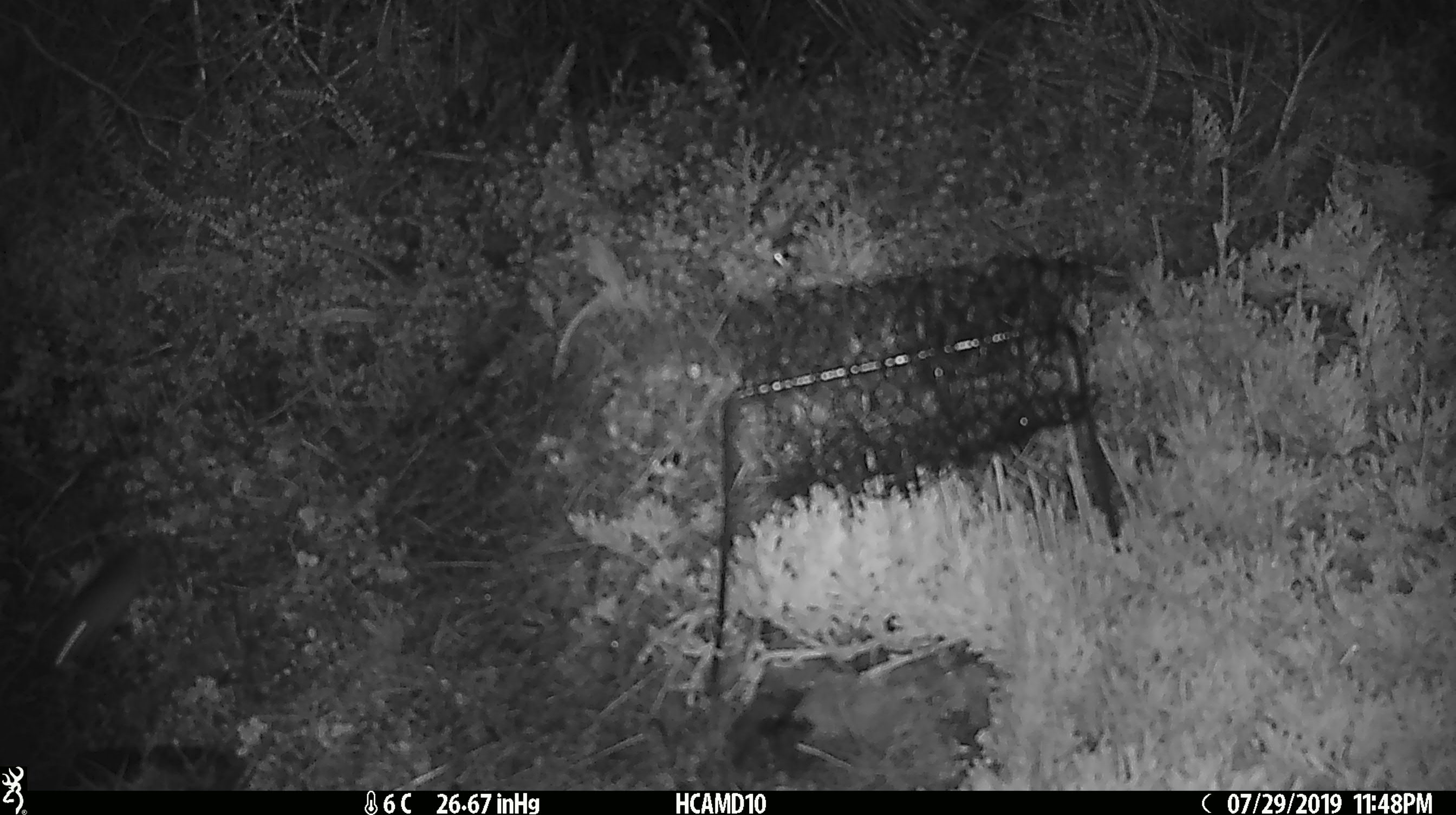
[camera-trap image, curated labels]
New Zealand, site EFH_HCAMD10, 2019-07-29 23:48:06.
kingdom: Animalia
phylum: Chordata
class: Mammalia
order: Rodentia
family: Muridae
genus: Mus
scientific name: Mus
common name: mouse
Mouse (Mus).